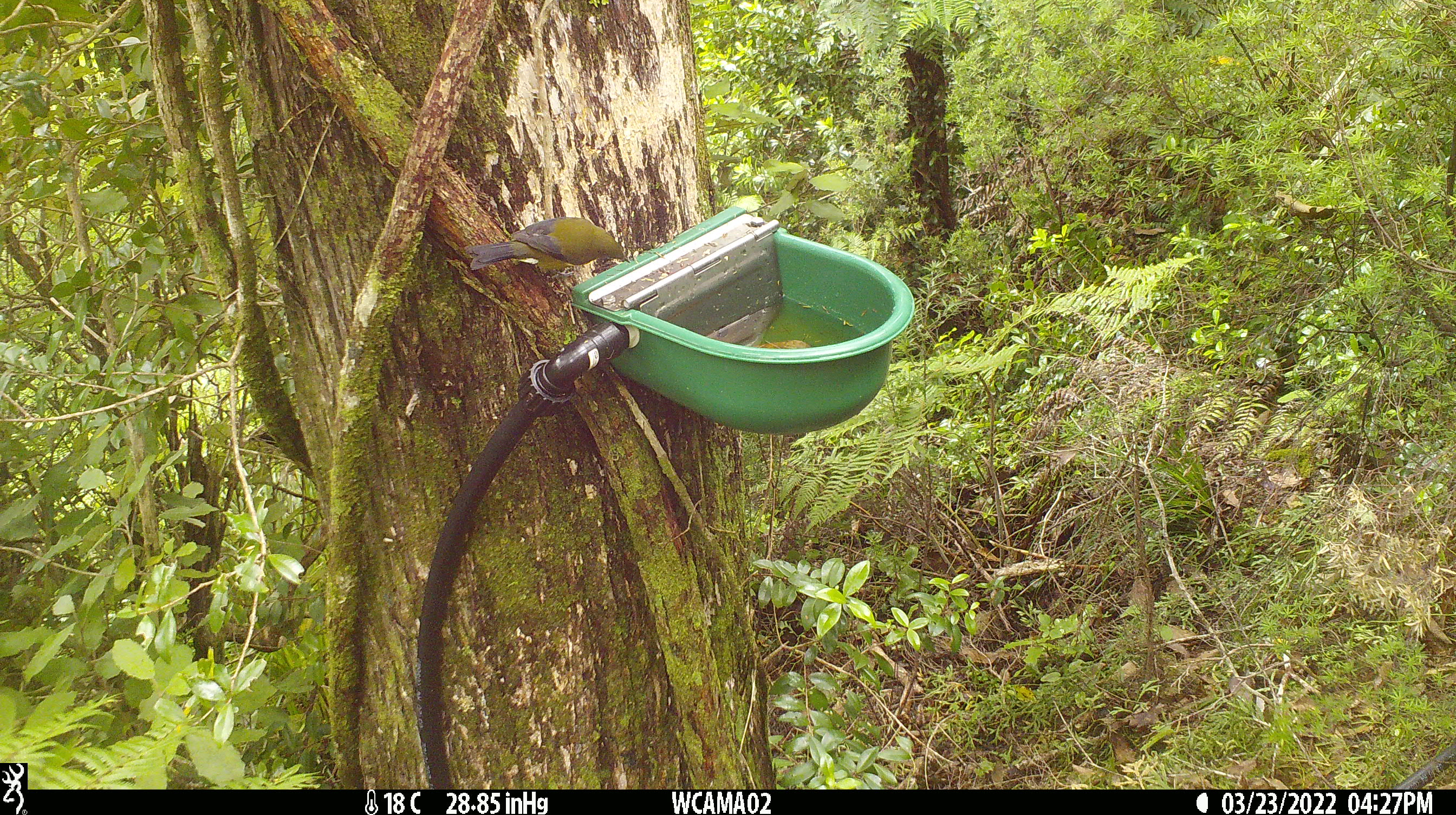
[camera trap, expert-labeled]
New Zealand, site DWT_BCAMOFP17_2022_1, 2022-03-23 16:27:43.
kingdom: Animalia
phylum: Chordata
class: Aves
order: Passeriformes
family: Meliphagidae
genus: Anthornis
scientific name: Anthornis melanura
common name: new zealand bellbird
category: bellbird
Bellbird (new zealand bellbird) (Anthornis melanura).